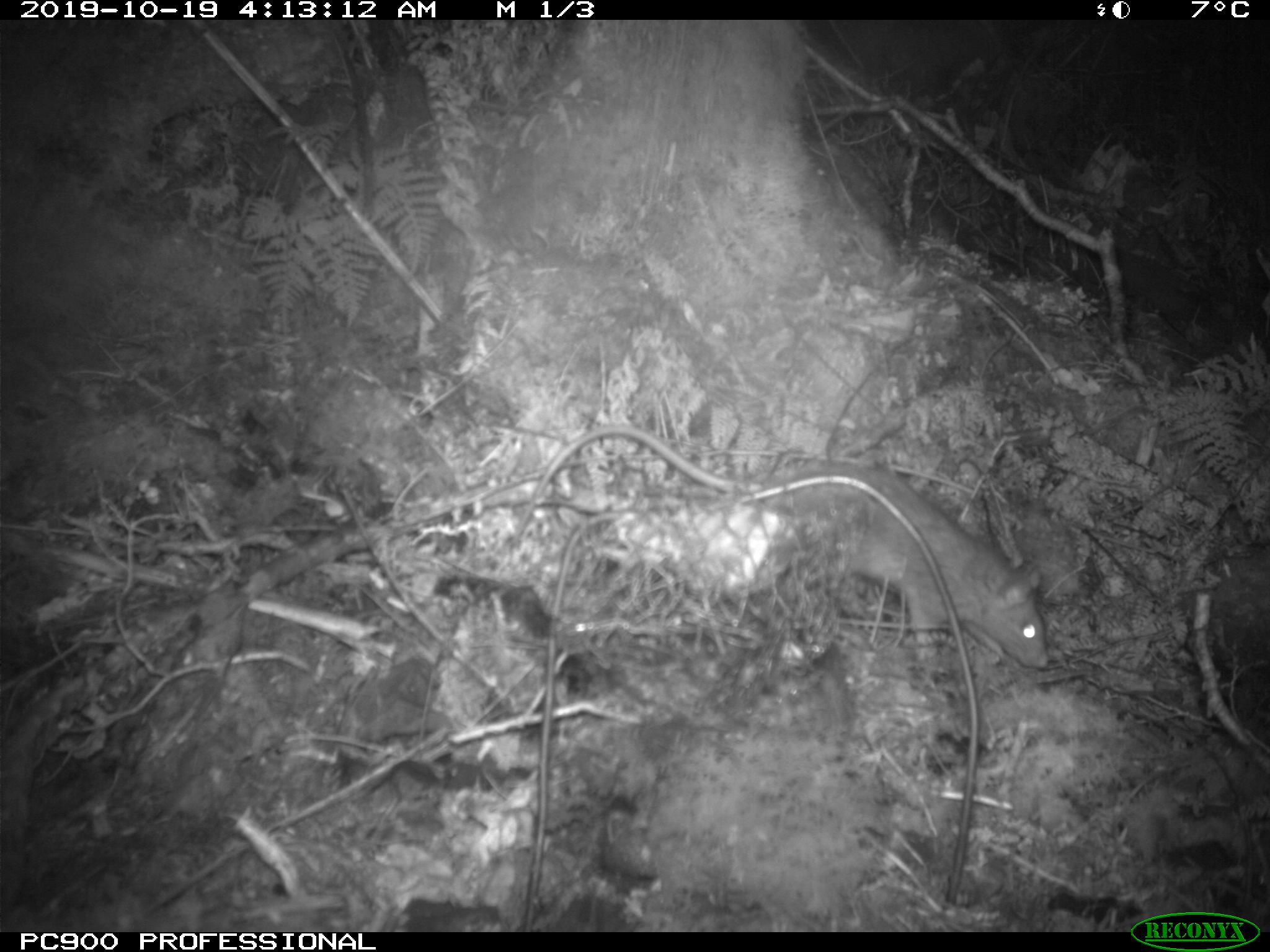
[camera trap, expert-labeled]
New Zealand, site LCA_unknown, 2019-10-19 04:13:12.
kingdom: Animalia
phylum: Chordata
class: Mammalia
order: Rodentia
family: Muridae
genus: Rattus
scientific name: Rattus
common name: rat